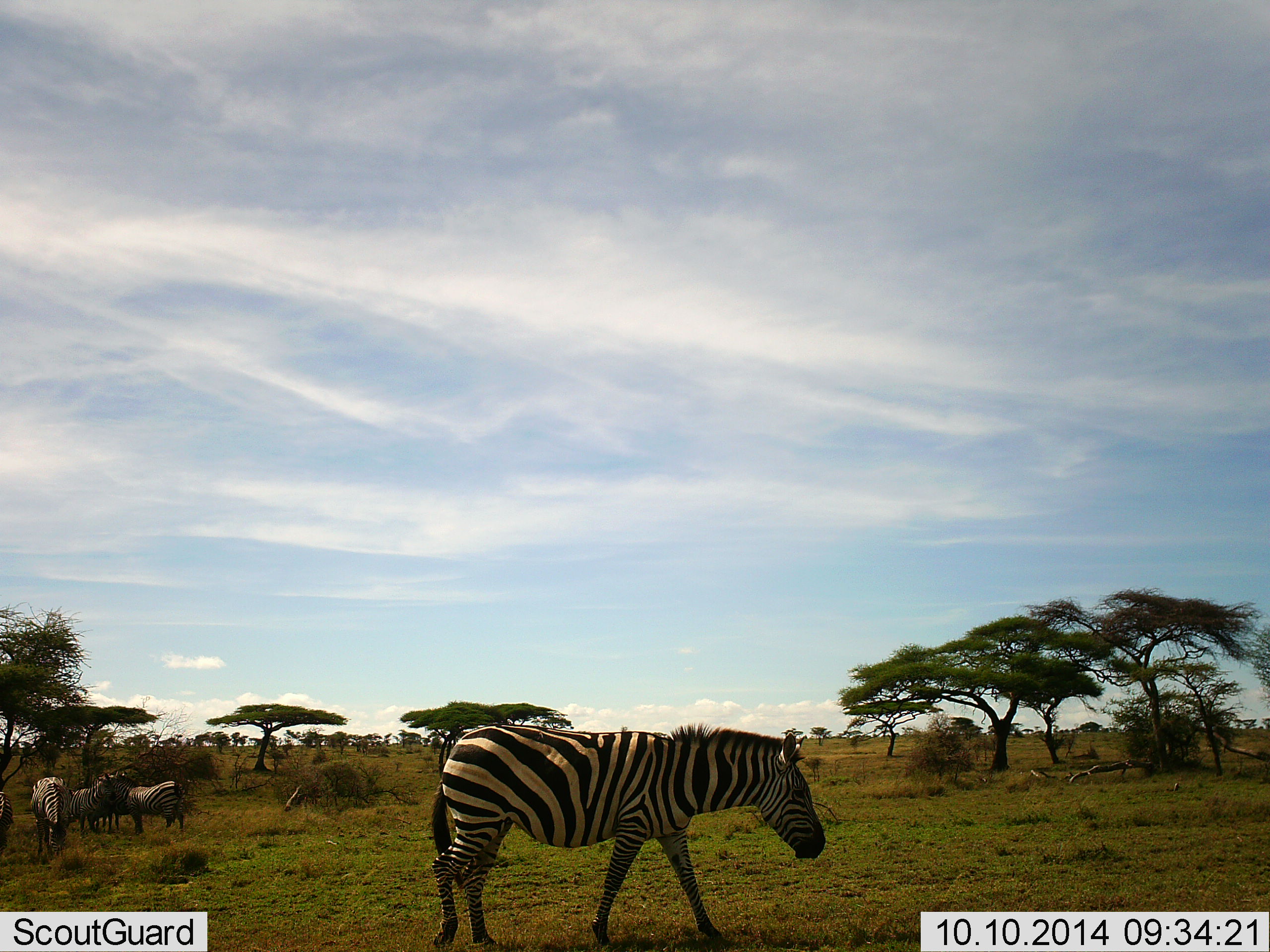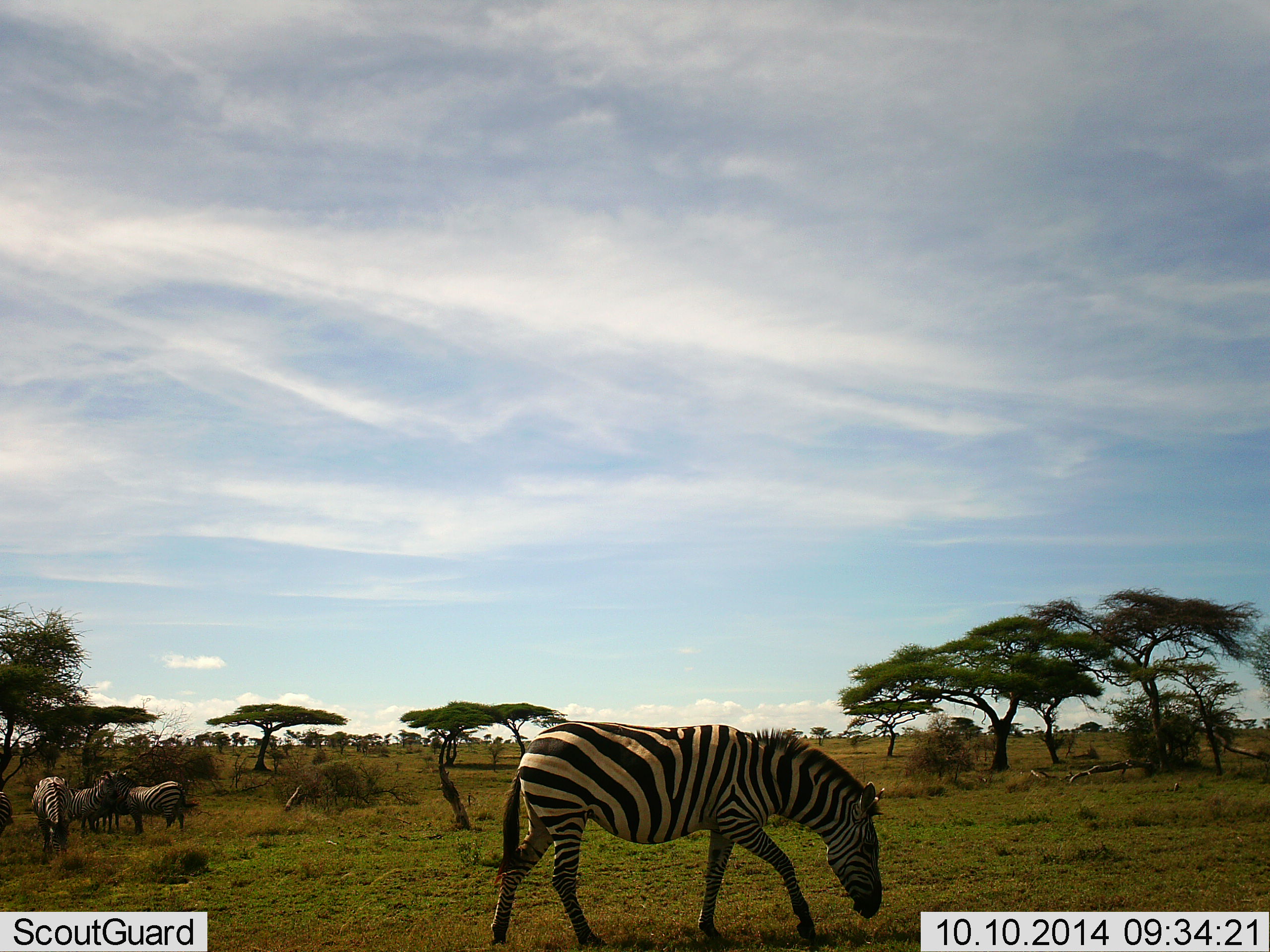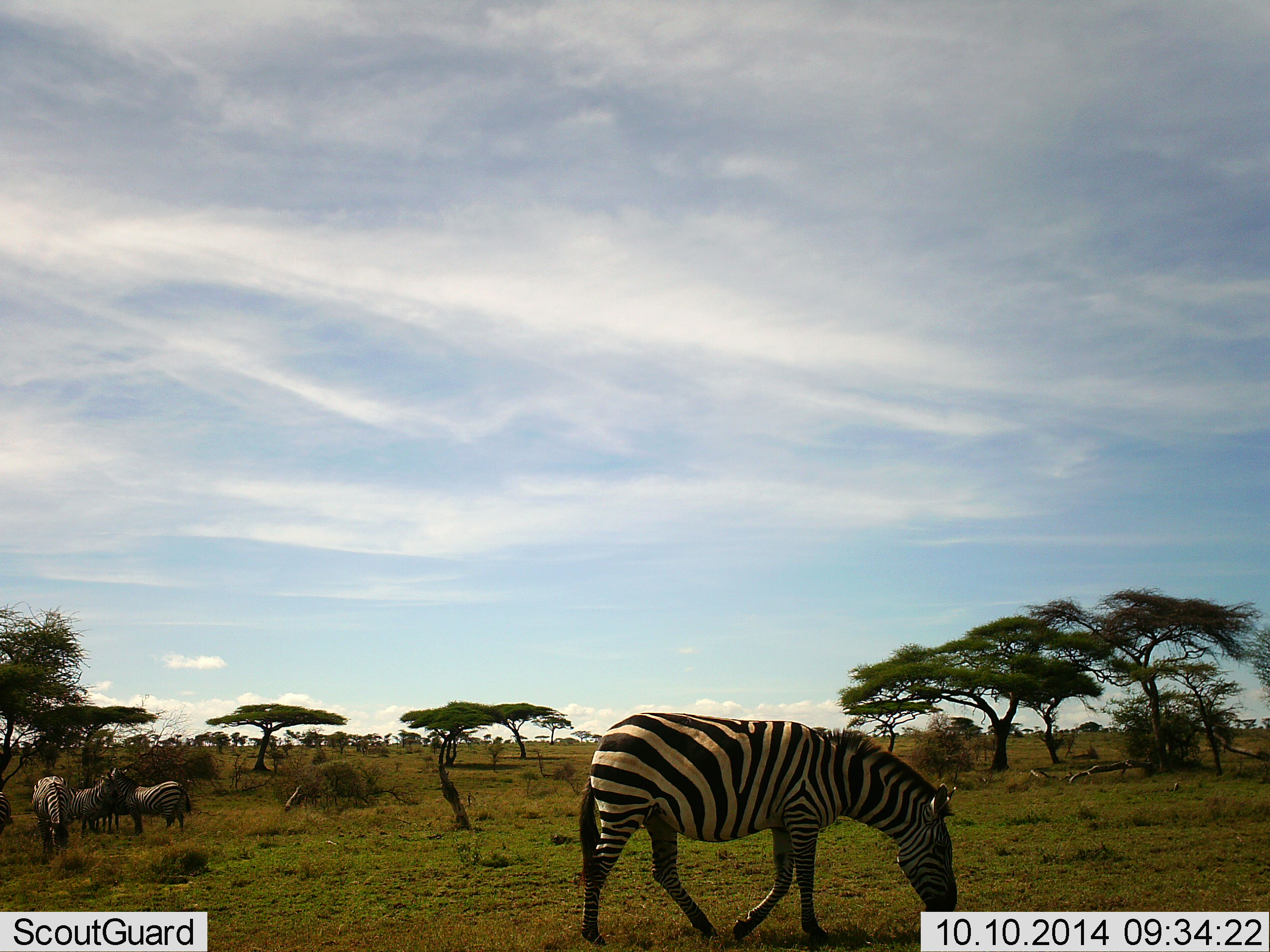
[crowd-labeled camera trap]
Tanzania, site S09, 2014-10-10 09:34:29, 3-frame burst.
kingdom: Animalia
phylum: Chordata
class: Mammalia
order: Perissodactyla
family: Equidae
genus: Equus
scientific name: Equus quagga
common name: plains zebra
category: zebra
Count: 5.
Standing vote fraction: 80%.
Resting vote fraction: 0%.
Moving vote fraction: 90%.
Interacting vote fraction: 10%.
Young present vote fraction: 0%.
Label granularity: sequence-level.